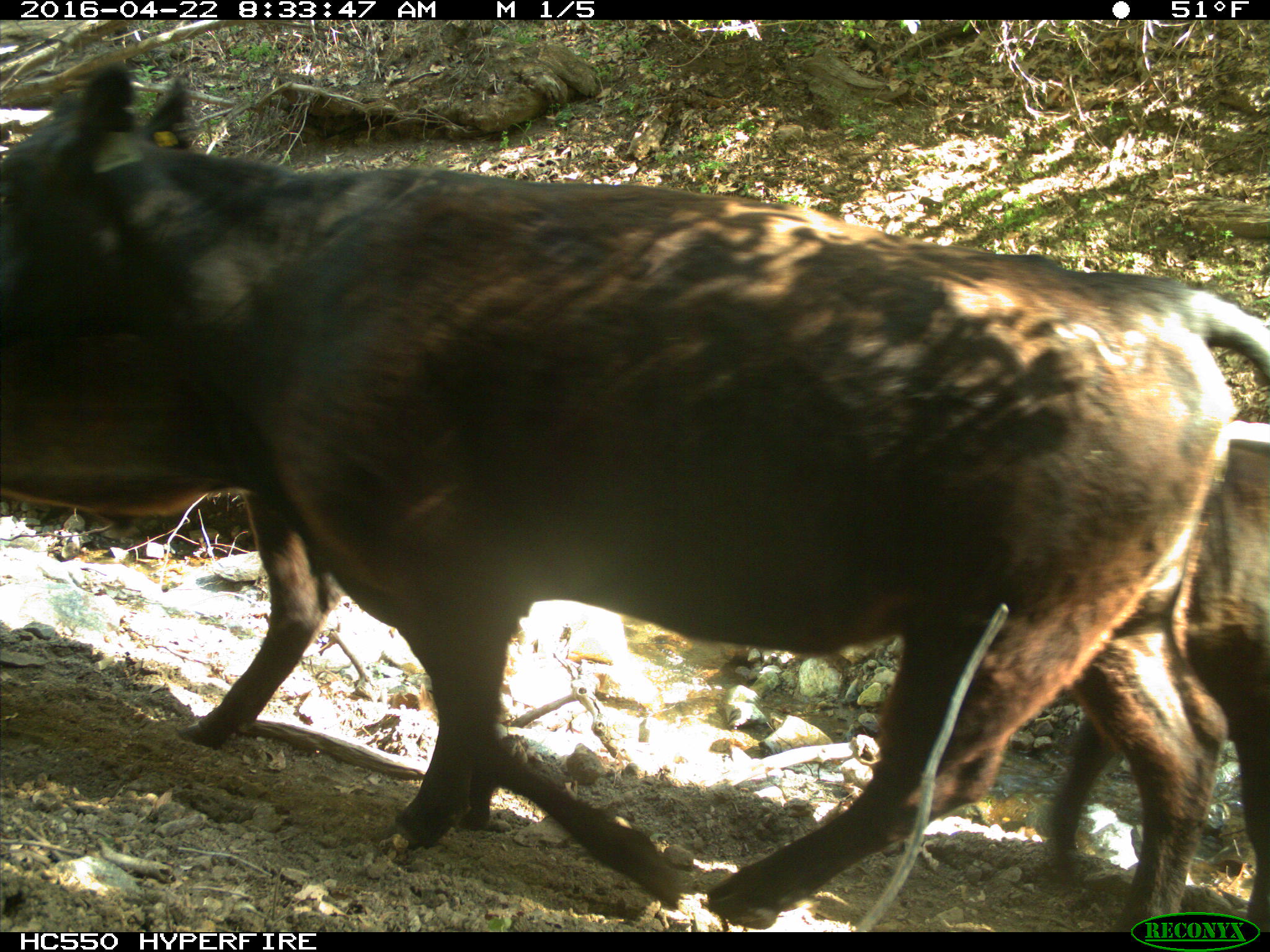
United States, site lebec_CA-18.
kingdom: Animalia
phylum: Chordata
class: Mammalia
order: Artiodactyla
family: Bovidae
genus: Bos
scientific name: Bos taurus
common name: domestic cow